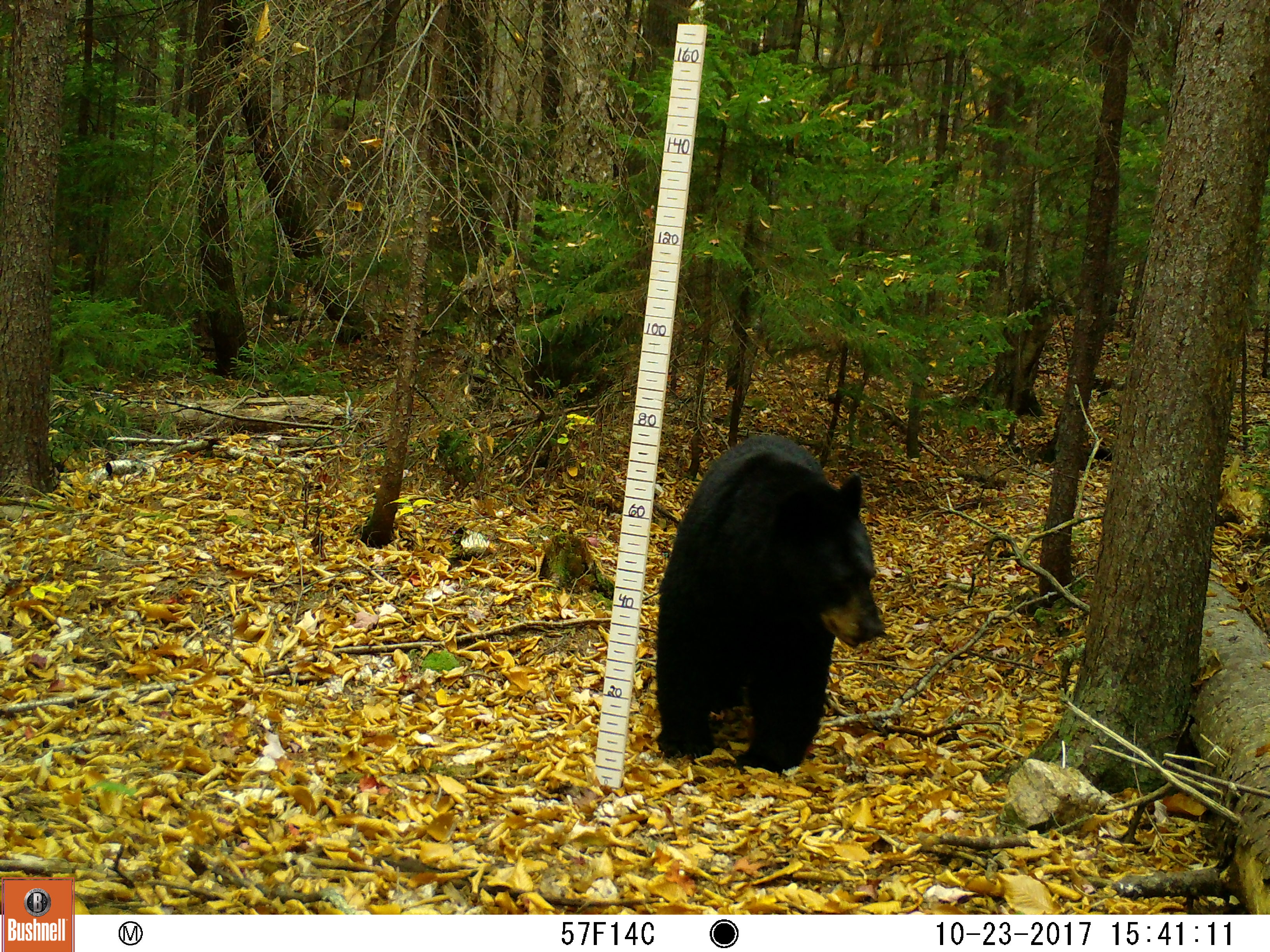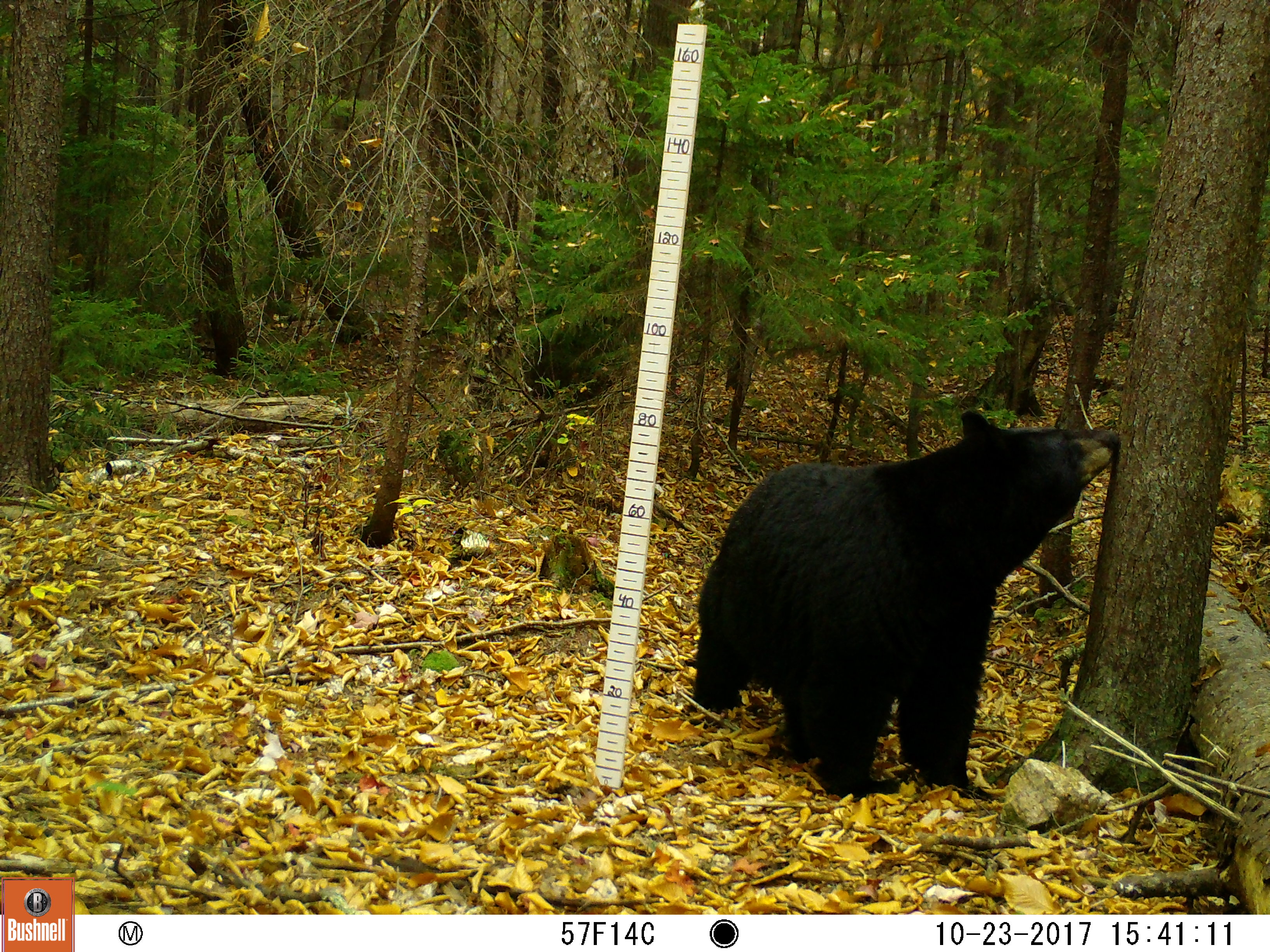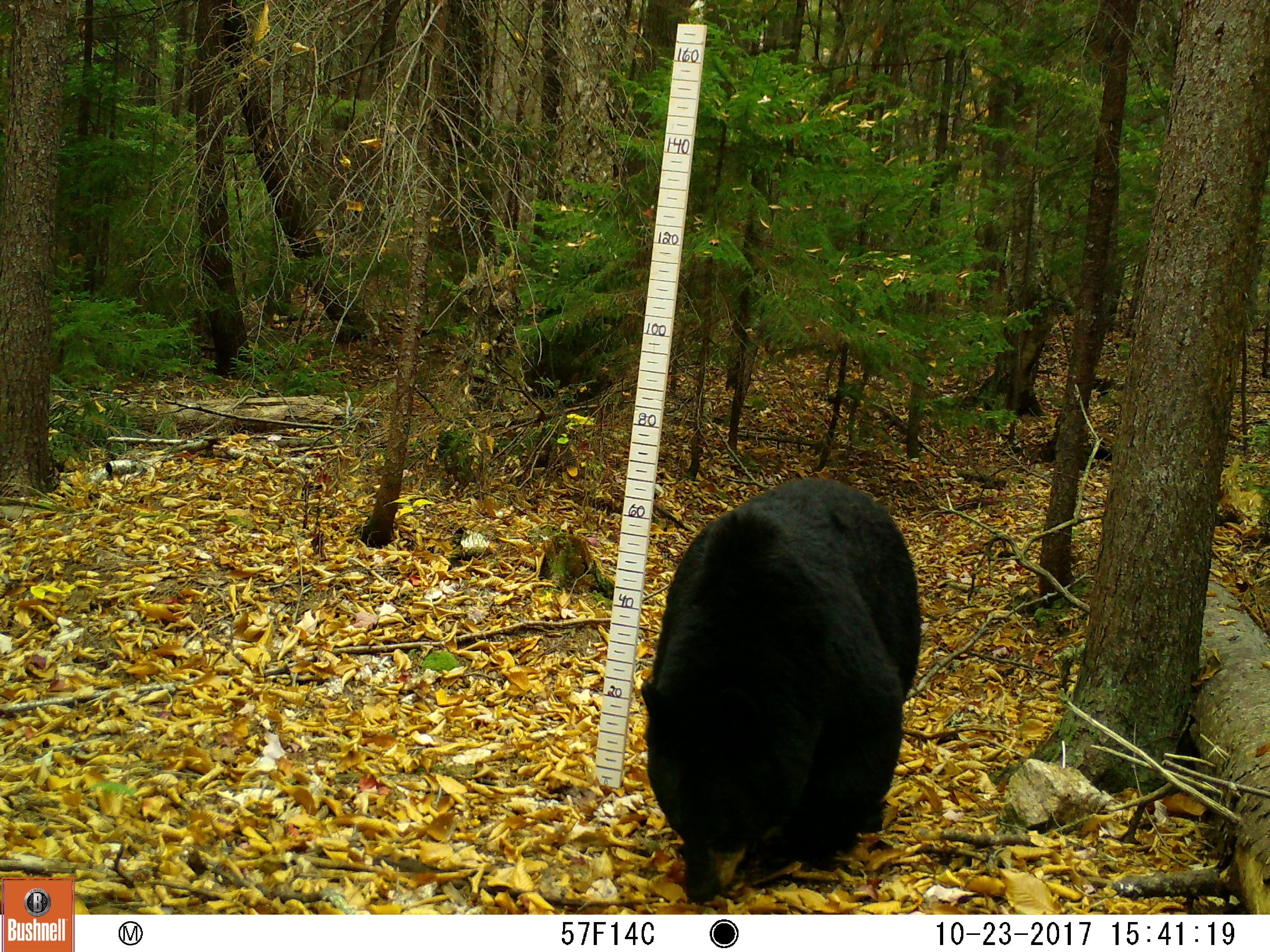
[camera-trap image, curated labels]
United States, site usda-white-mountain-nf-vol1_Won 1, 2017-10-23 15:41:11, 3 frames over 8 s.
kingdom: Animalia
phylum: Chordata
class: Mammalia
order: Carnivora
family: Ursidae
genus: Ursus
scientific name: Ursus americanus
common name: black bear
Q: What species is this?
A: Black bear (Ursus americanus).